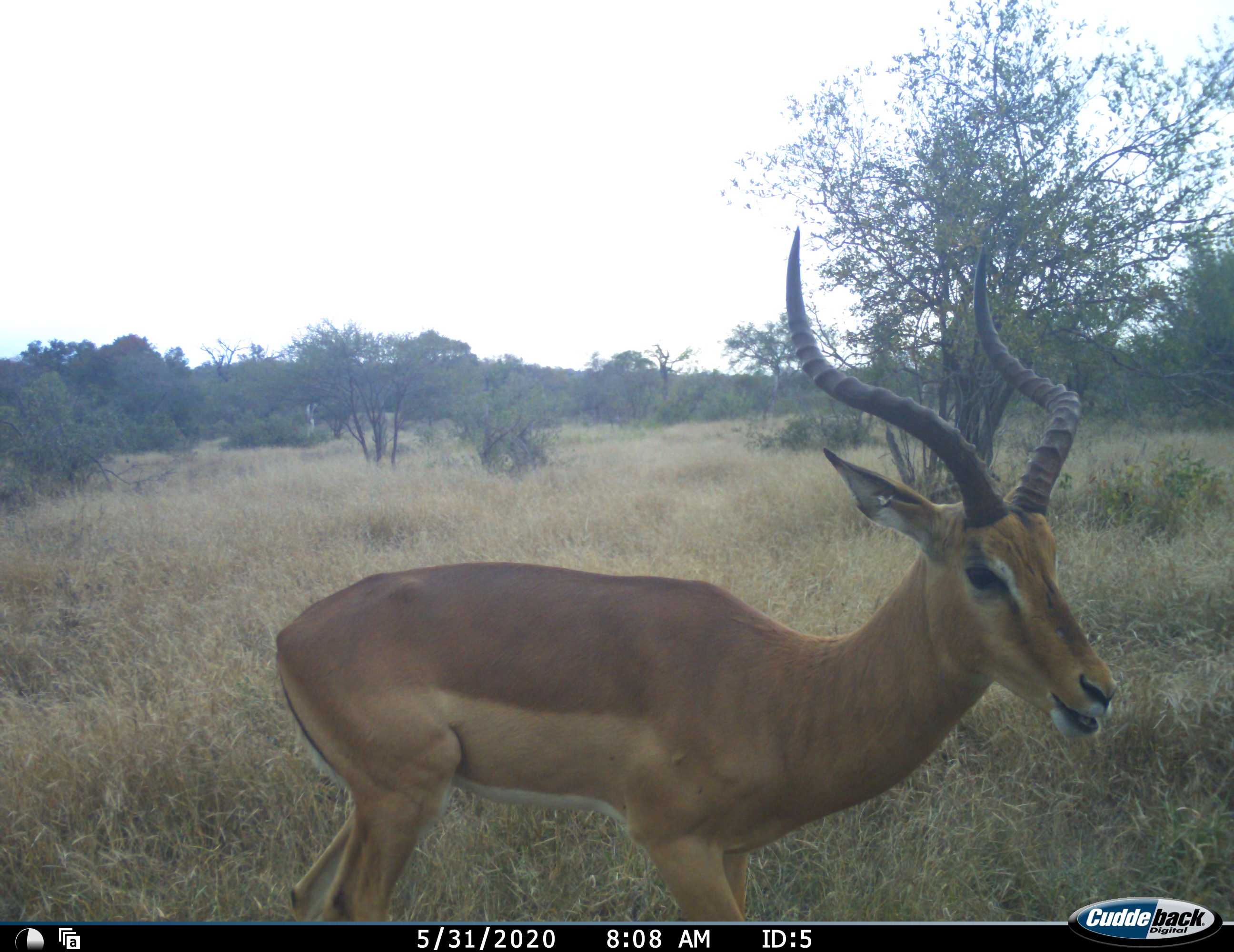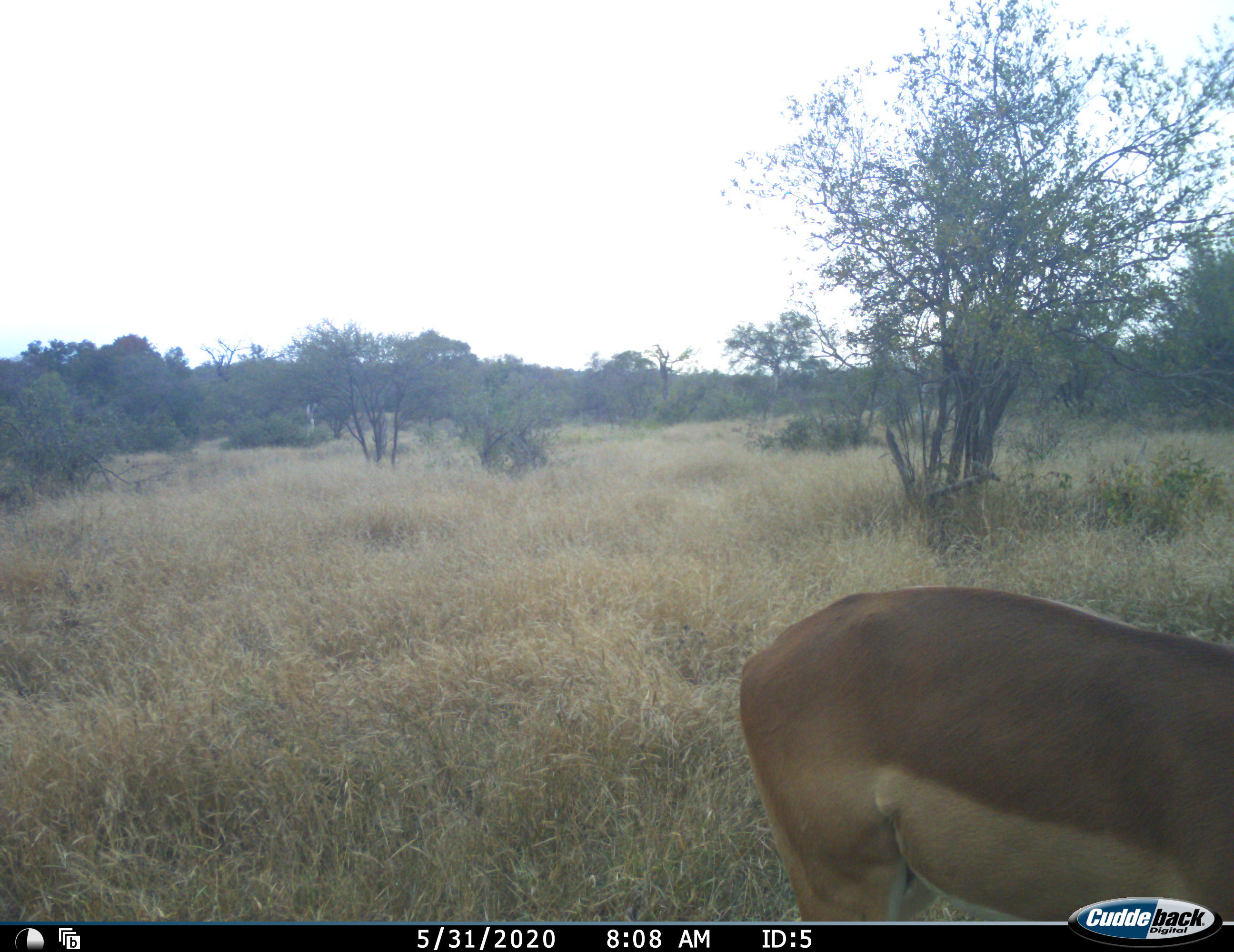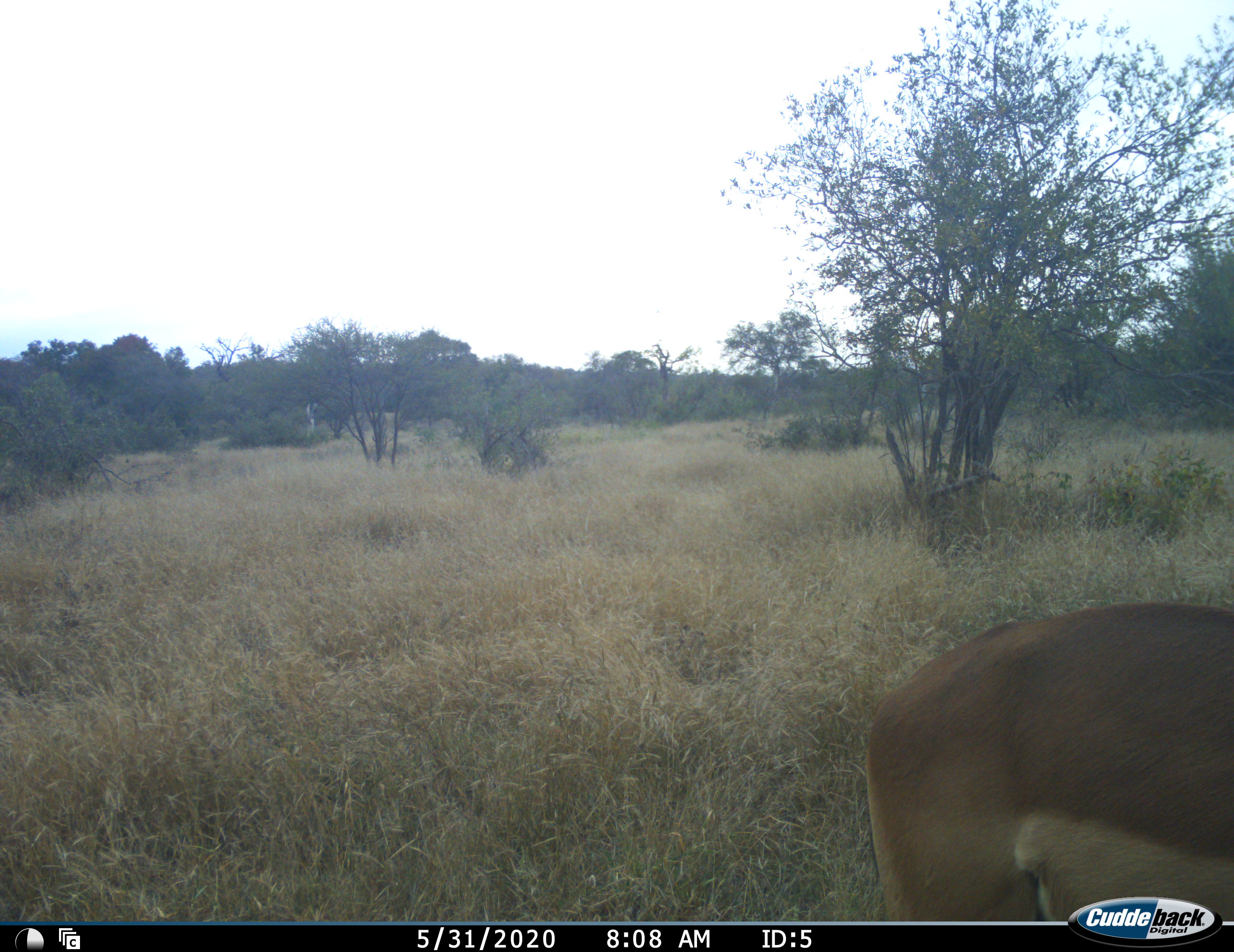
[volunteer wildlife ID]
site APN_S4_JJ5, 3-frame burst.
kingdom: Animalia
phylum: Chordata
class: Mammalia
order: Artiodactyla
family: Bovidae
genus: Aepyceros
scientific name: Aepyceros melampus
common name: impala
Impala (Aepyceros melampus), count 1. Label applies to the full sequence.